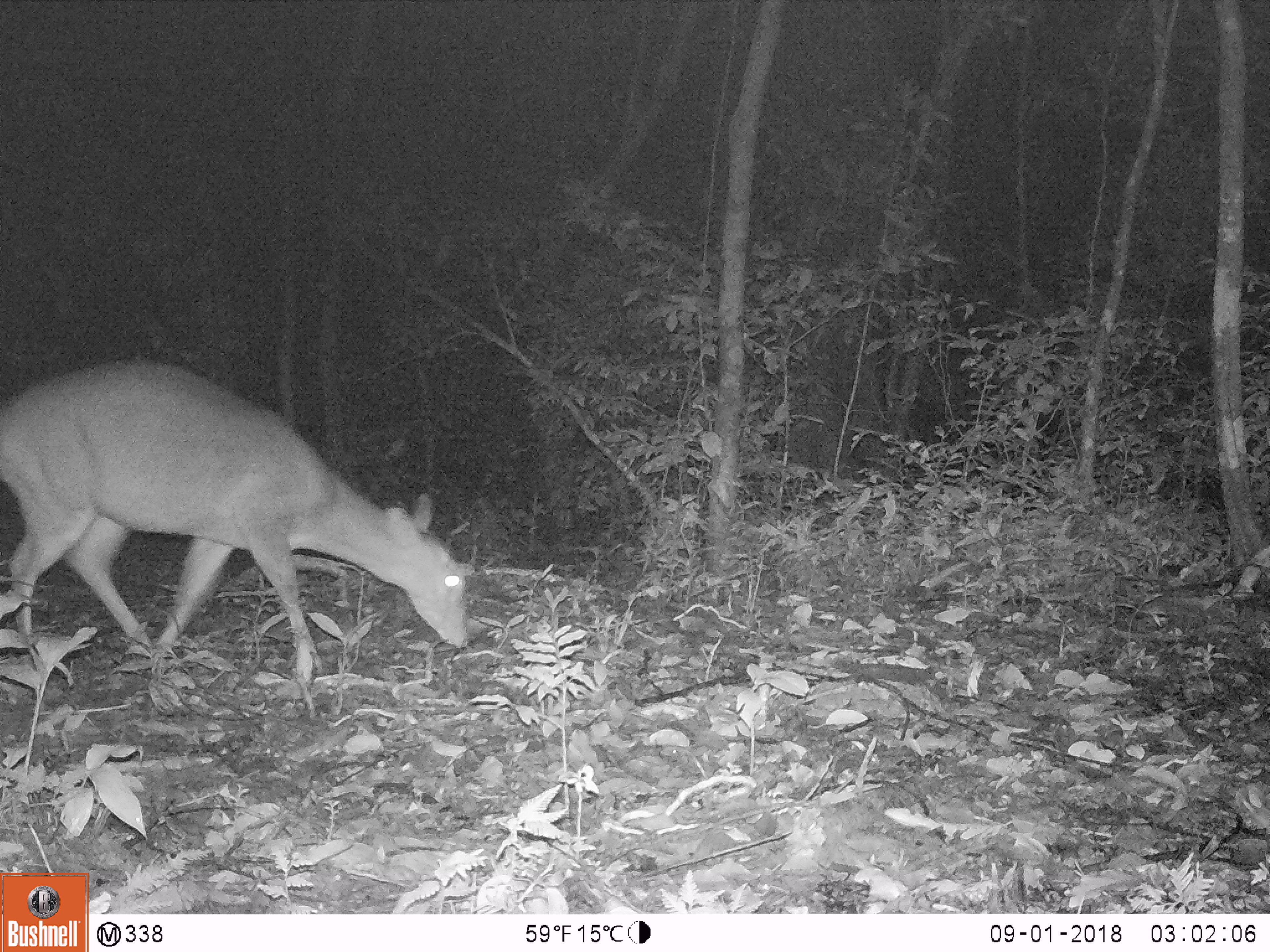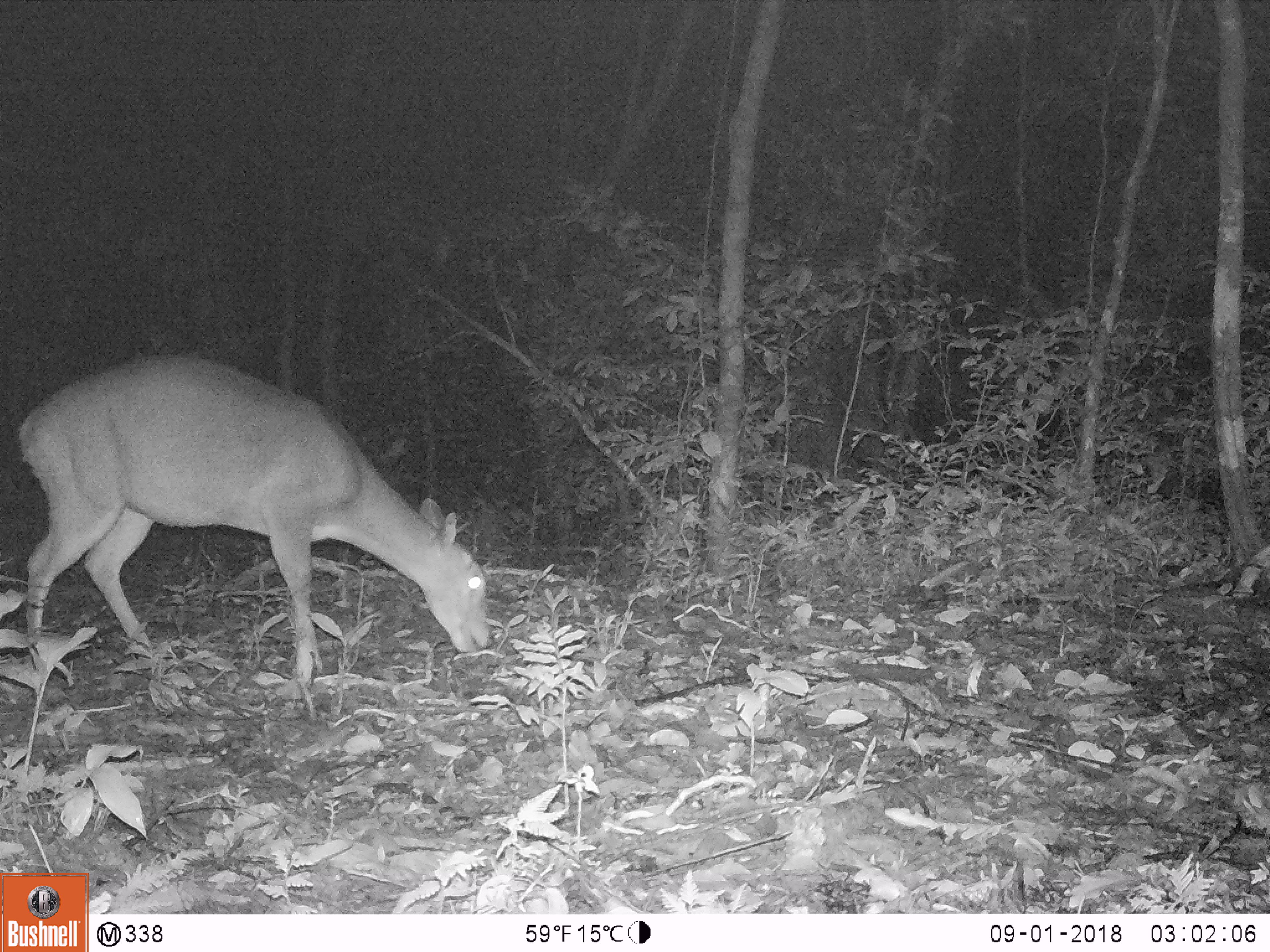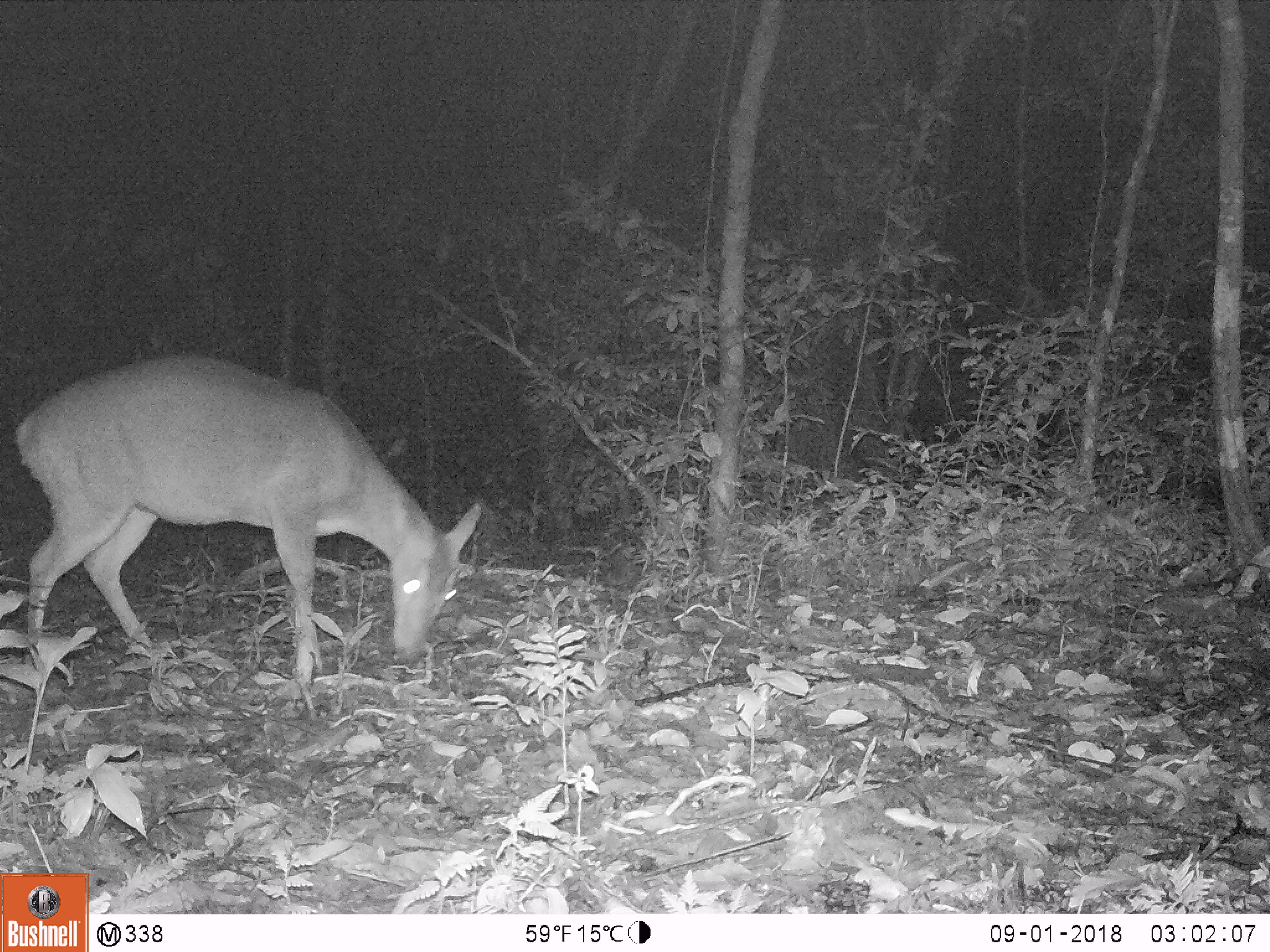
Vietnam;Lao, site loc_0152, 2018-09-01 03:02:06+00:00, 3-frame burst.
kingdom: Animalia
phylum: Chordata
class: Mammalia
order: Artiodactyla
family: Cervidae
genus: Muntiacus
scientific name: Muntiacus vuquangensis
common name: large-antlered muntjac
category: large antlered muntjac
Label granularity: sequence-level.